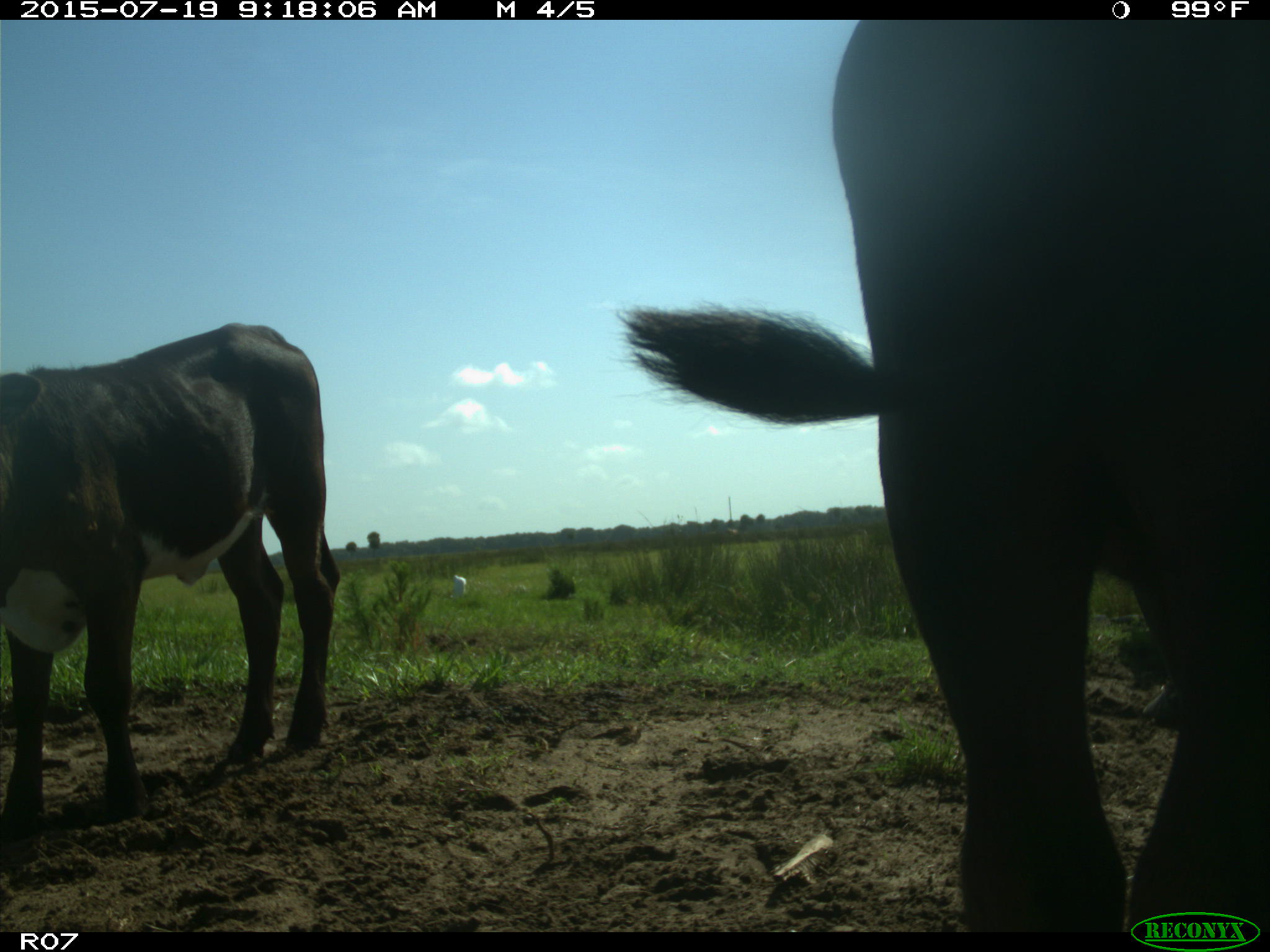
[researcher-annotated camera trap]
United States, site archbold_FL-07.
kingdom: Animalia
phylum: Chordata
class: Mammalia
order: Artiodactyla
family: Bovidae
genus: Bos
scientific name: Bos taurus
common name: domestic cow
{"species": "Bos taurus (domestic cow)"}